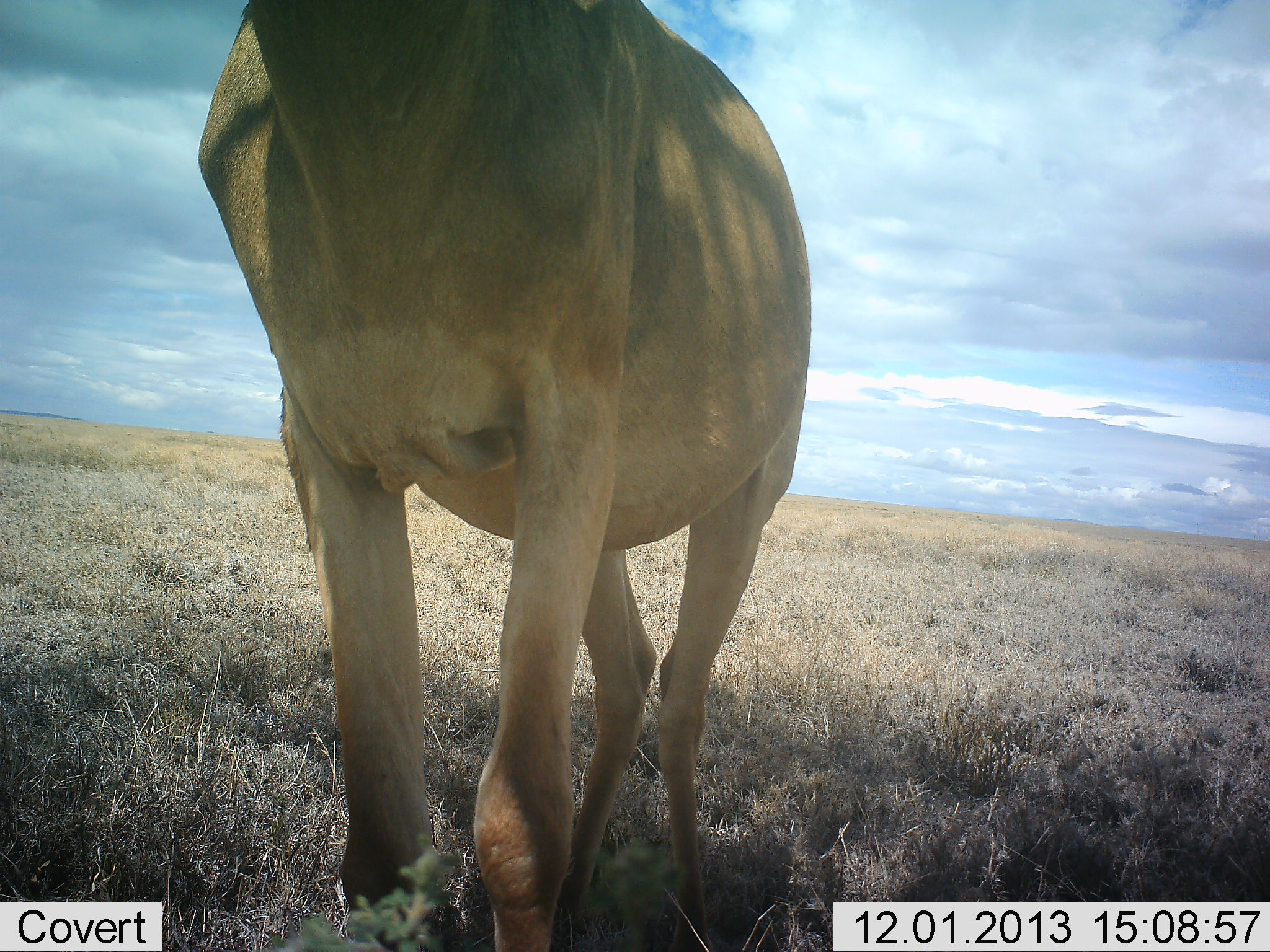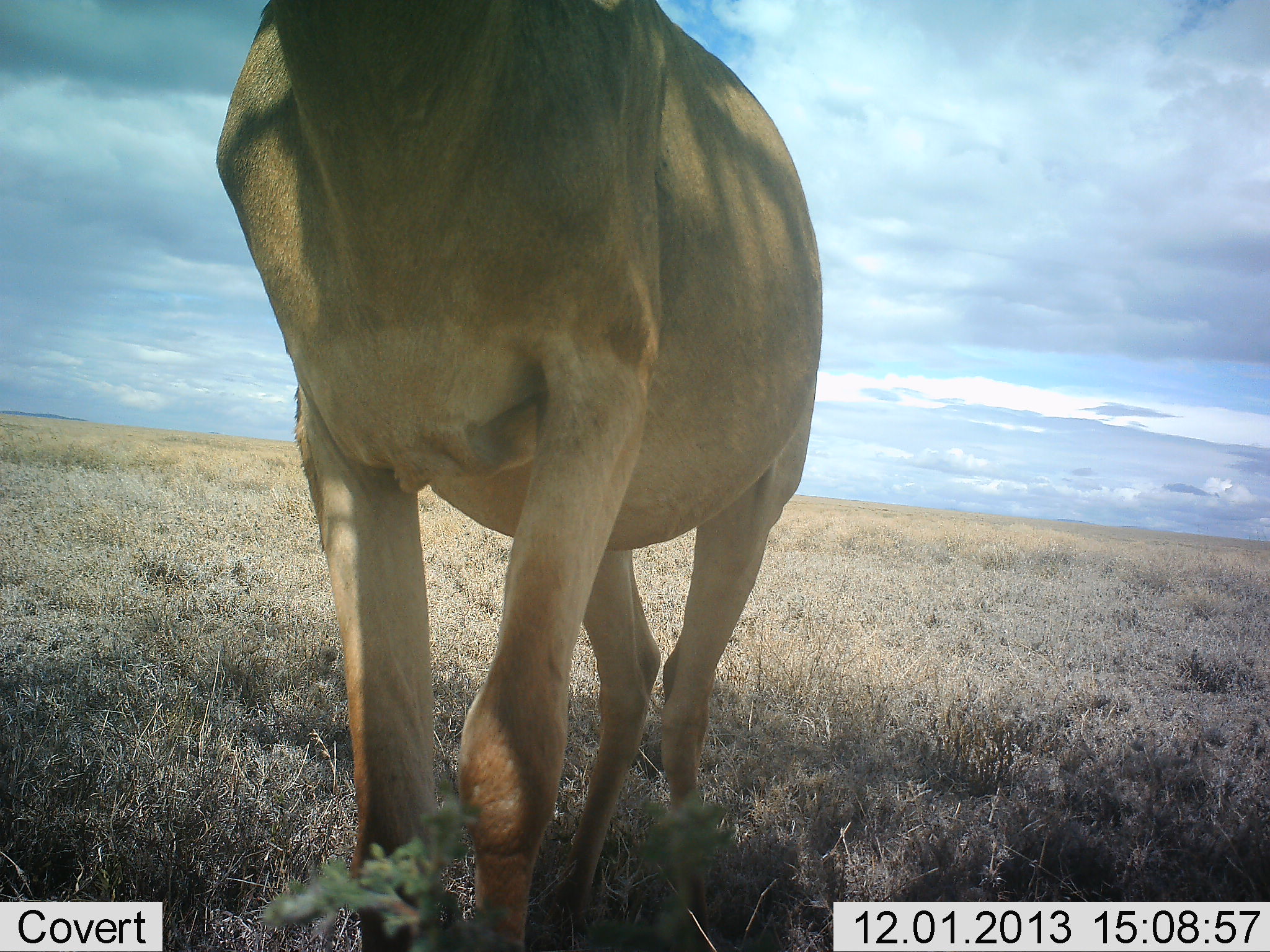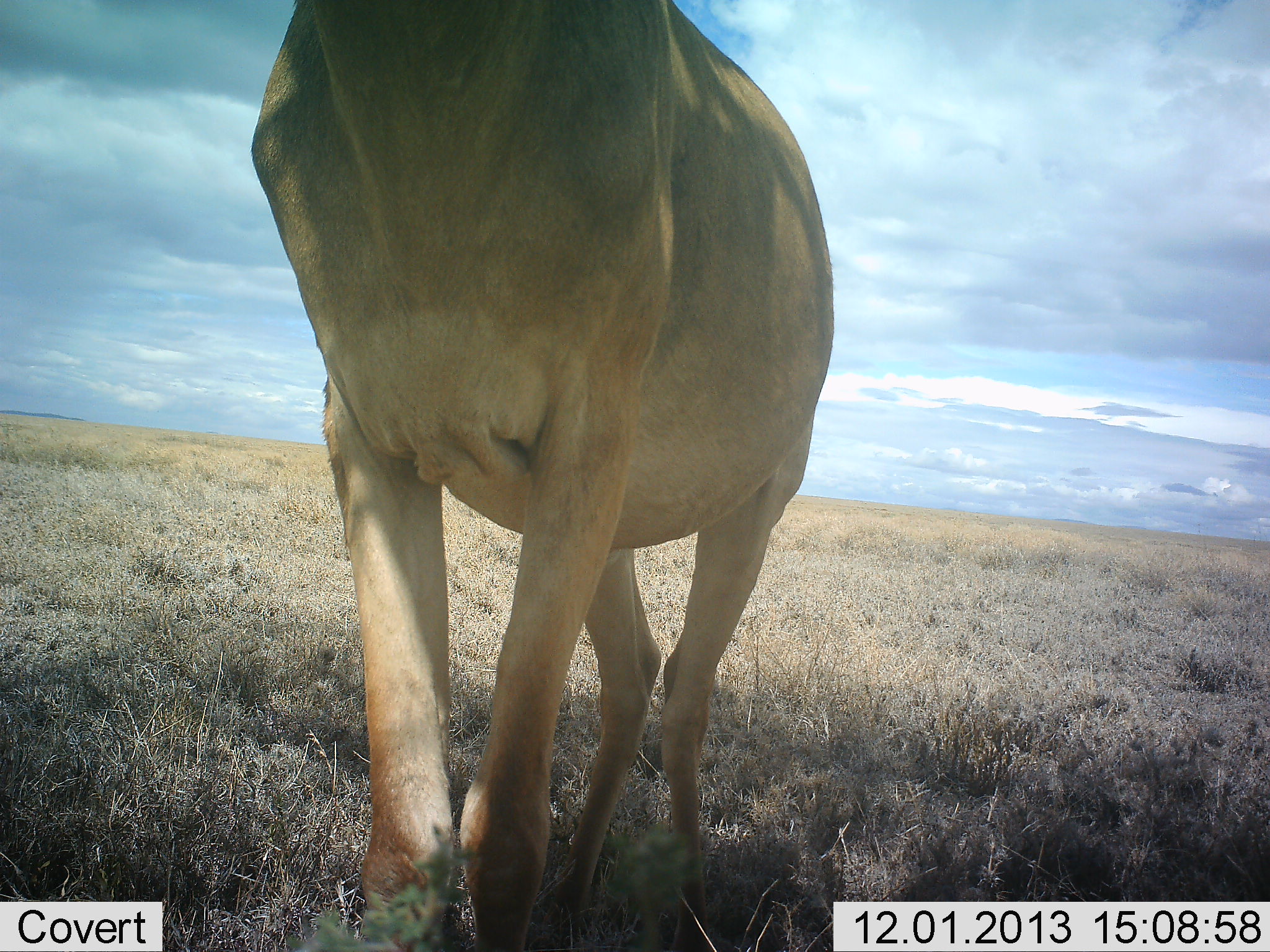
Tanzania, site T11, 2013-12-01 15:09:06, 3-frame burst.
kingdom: Animalia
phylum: Chordata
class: Mammalia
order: Artiodactyla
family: Bovidae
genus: Alcelaphus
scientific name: Alcelaphus buselaphus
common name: hartebeest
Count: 1.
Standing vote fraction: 80%.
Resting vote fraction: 0%.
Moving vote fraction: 10%.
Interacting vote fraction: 10%.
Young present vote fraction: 0%.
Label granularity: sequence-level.